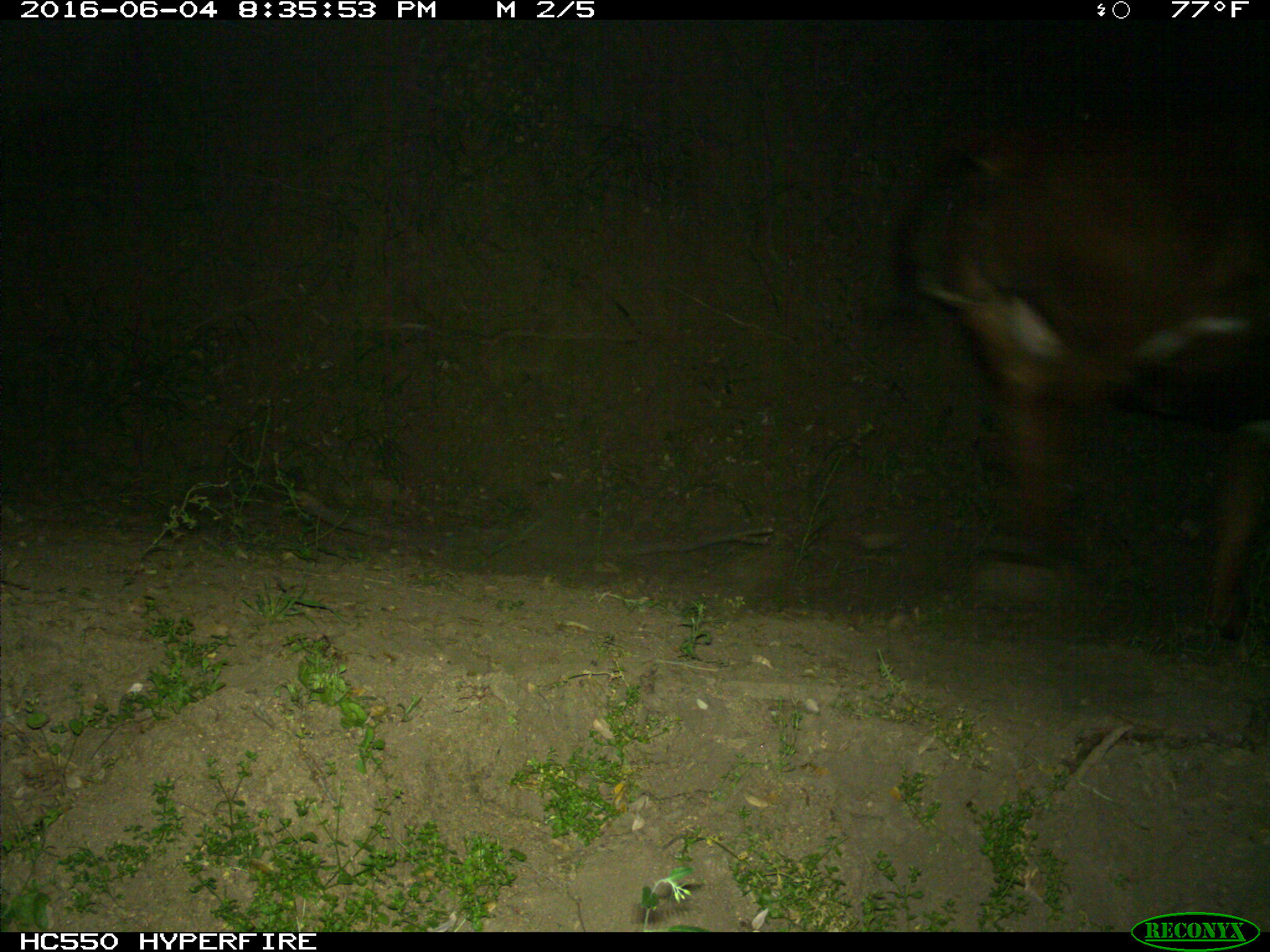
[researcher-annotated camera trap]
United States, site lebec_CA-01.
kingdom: Animalia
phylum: Chordata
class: Mammalia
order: Artiodactyla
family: Bovidae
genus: Bos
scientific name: Bos taurus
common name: domestic cow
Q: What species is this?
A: Bos taurus (domestic cow).